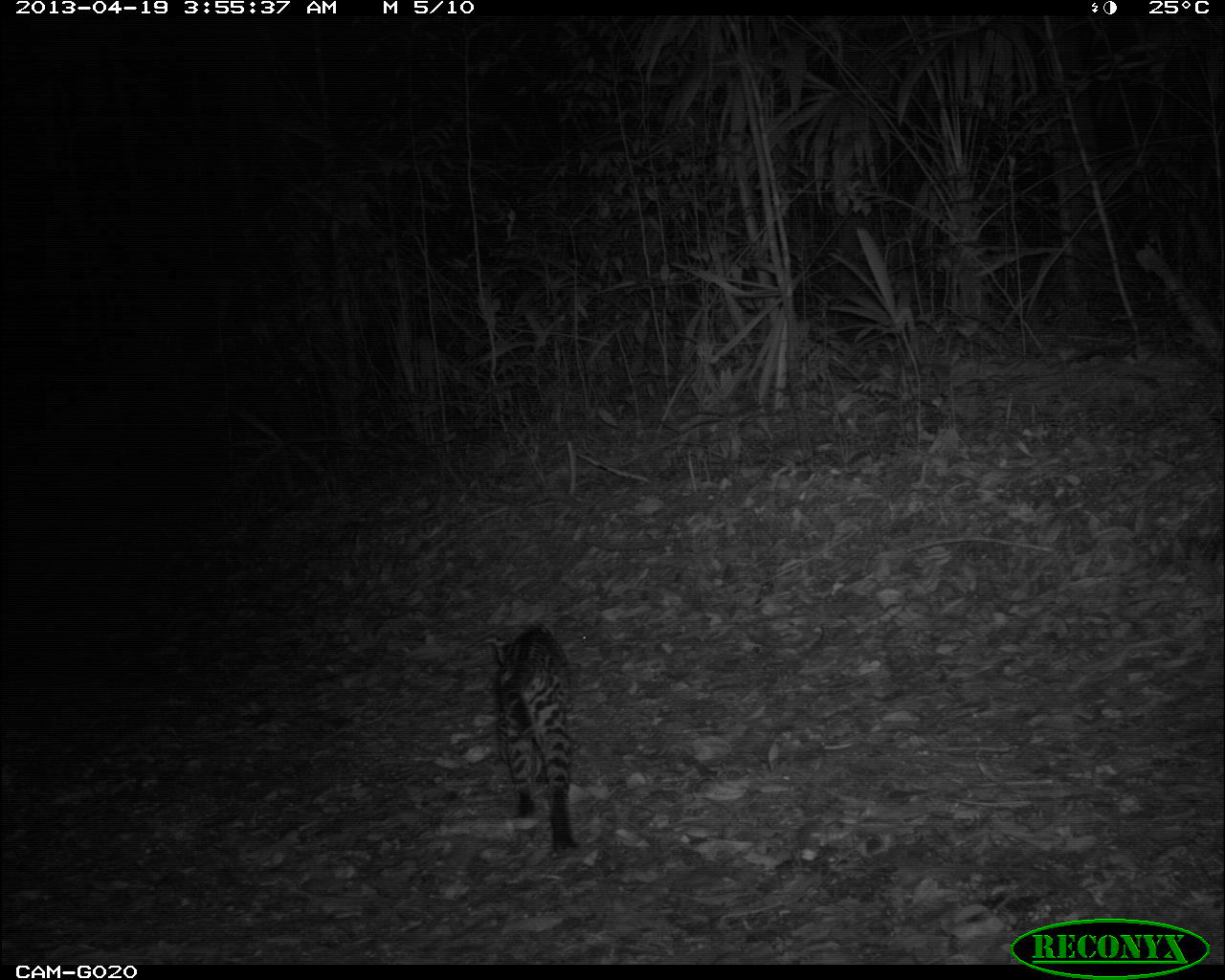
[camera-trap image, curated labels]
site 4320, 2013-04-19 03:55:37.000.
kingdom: Animalia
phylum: Chordata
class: Mammalia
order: Carnivora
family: Felidae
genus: Leopardus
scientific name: Leopardus pardalis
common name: ocelot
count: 1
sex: female